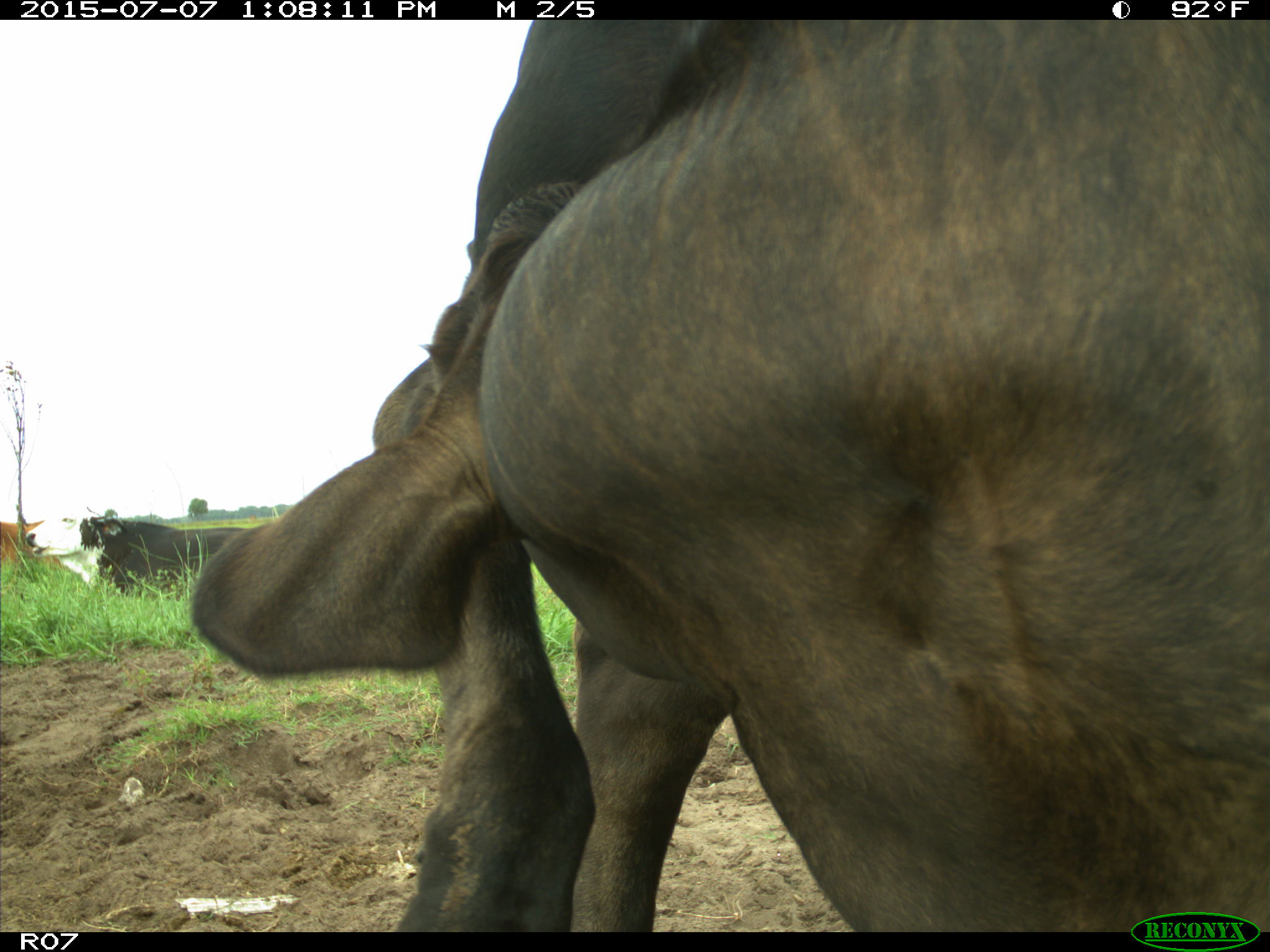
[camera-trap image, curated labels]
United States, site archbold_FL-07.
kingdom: Animalia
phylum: Chordata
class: Mammalia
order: Artiodactyla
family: Bovidae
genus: Bos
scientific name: Bos taurus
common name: domestic cow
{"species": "Bos taurus (domestic cow)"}